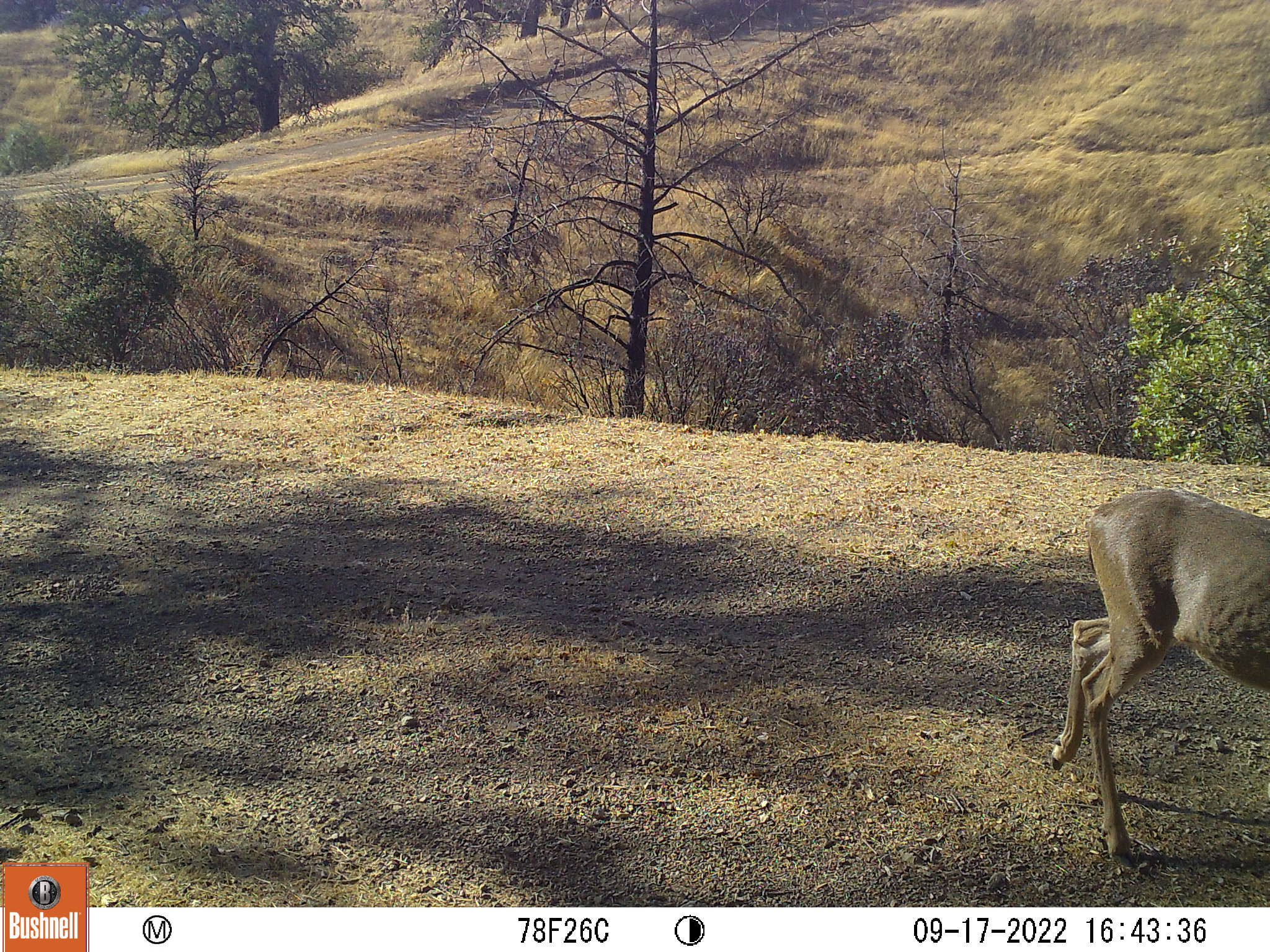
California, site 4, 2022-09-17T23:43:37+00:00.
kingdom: Animalia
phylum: Chordata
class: Mammalia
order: Artiodactyla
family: Cervidae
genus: Odocoileus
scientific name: Odocoileus hemionus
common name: mule deer